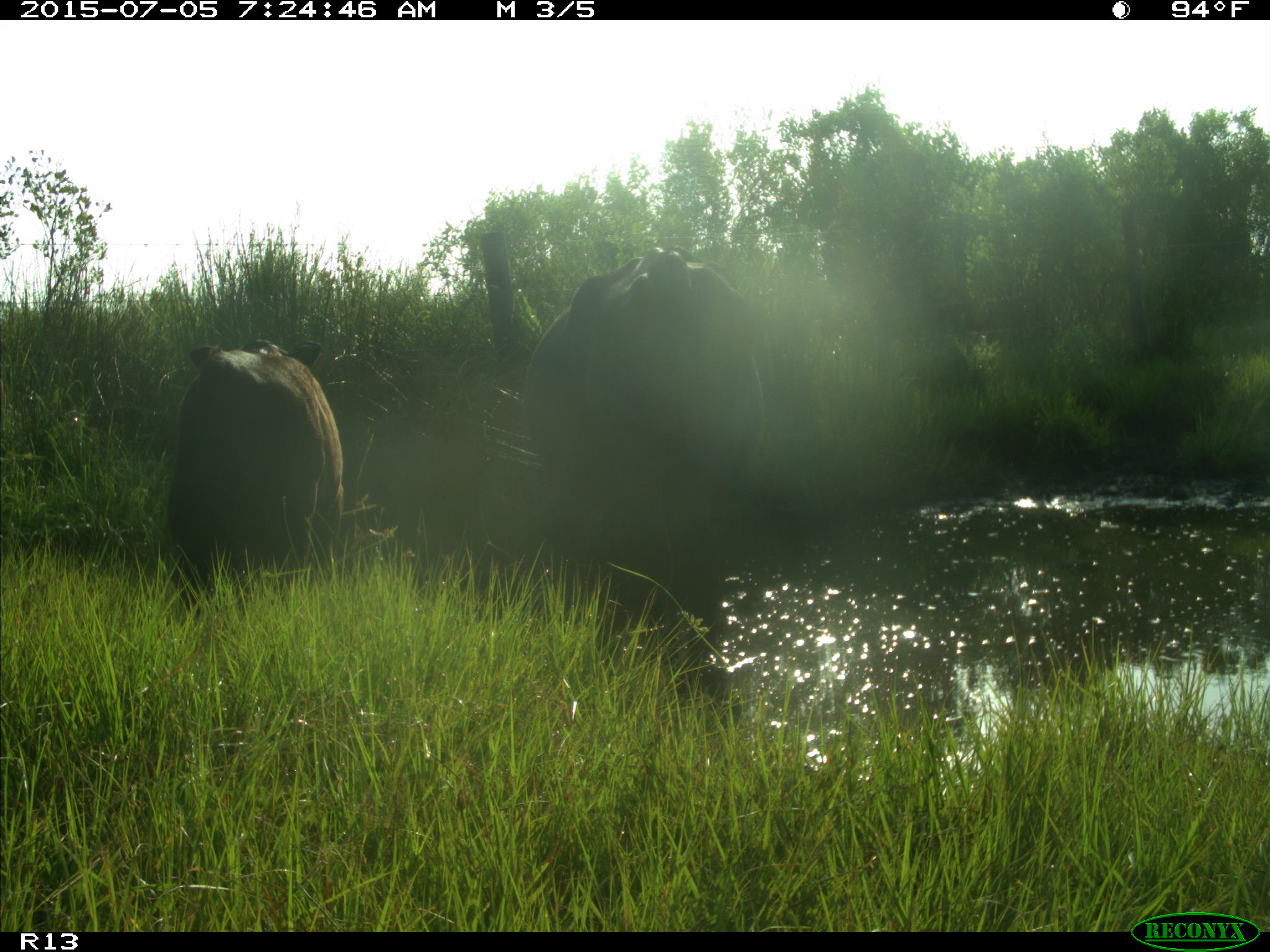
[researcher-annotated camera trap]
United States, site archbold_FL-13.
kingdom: Animalia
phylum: Chordata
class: Mammalia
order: Artiodactyla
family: Bovidae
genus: Bos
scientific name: Bos taurus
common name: domestic cow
Bos taurus (domestic cow).